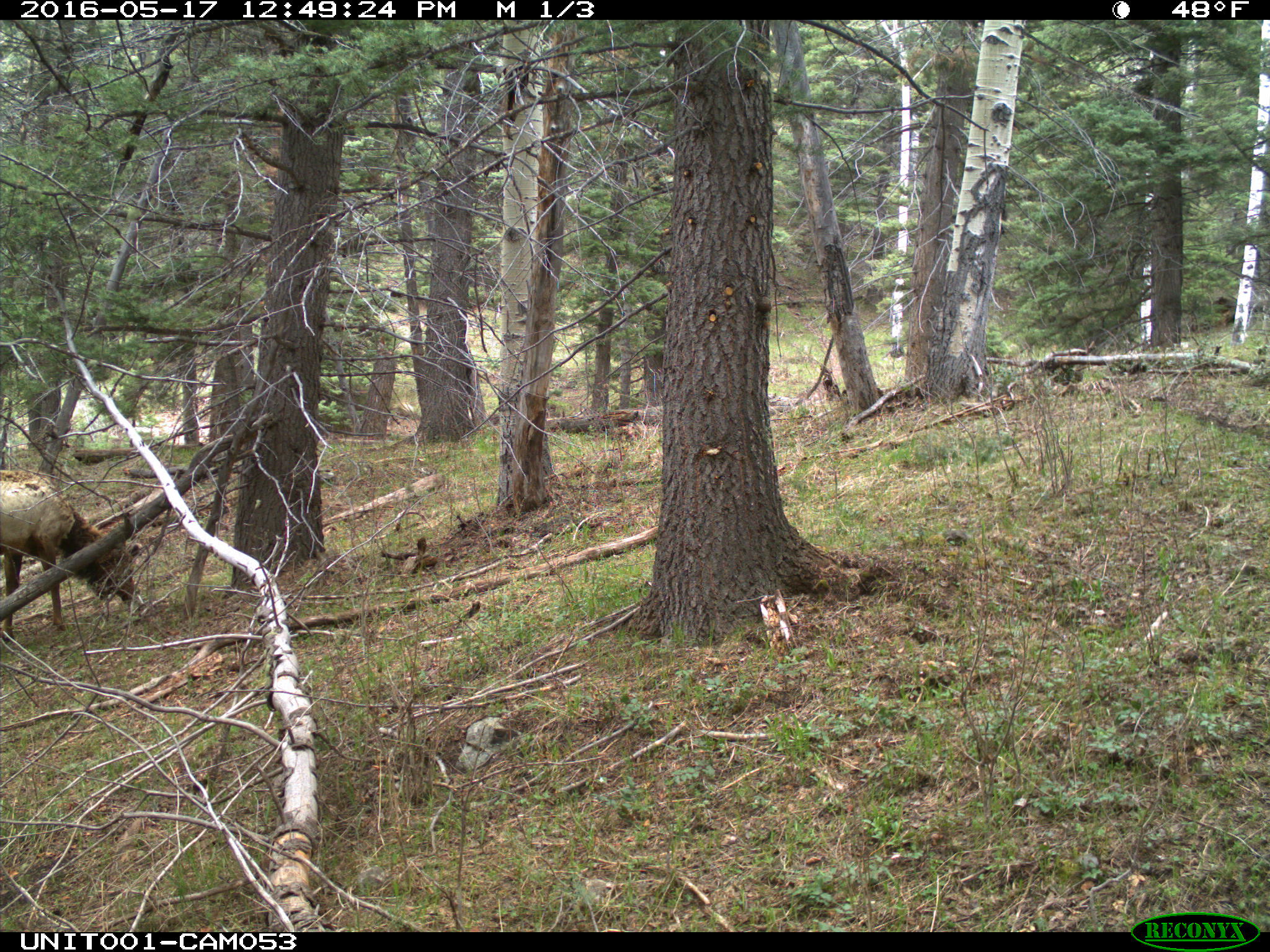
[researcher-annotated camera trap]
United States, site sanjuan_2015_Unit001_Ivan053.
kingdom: Animalia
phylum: Chordata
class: Mammalia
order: Artiodactyla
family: Cervidae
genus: Cervus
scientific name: Cervus elaphus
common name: red deer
Cervus elaphus (red deer).